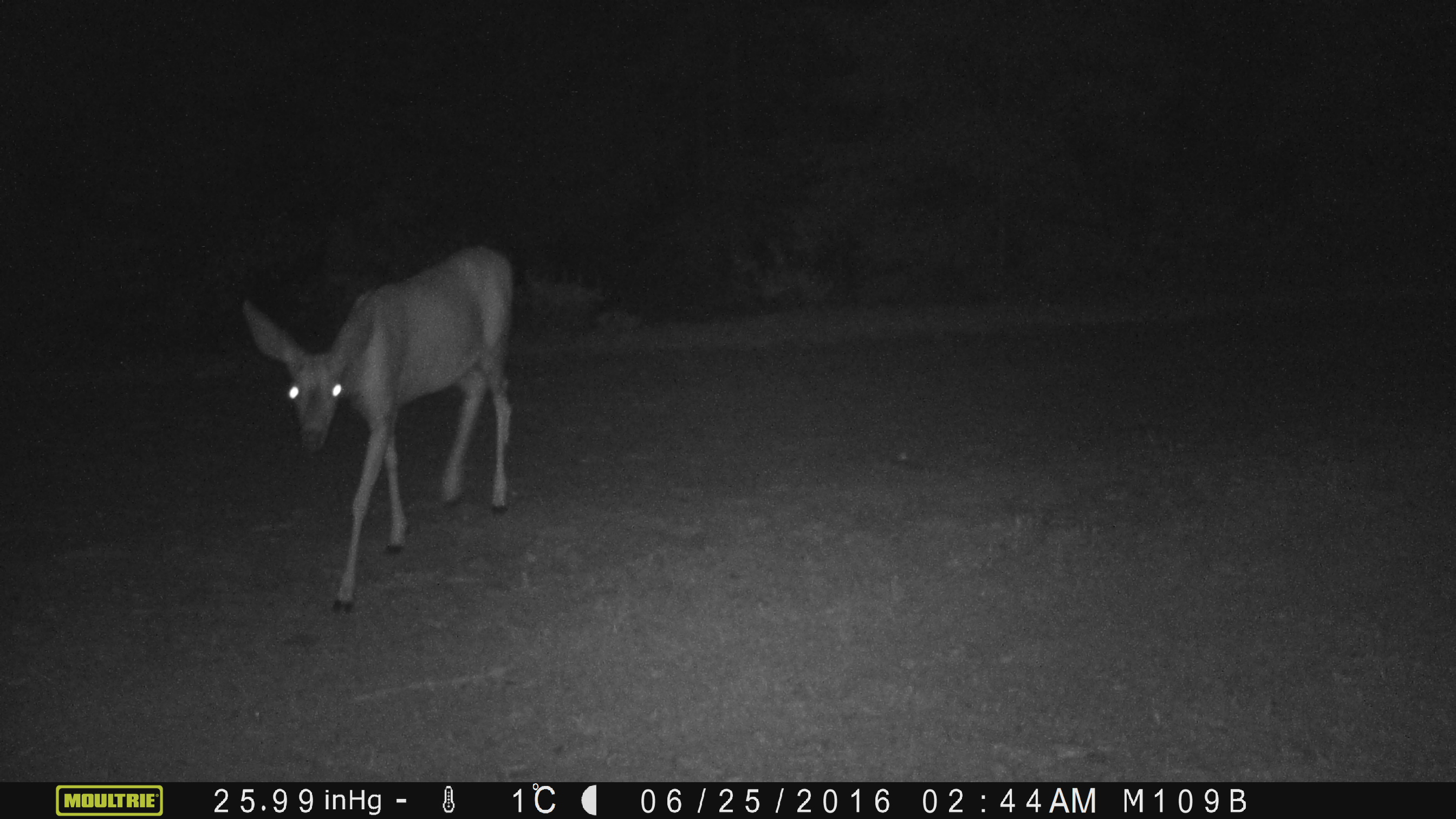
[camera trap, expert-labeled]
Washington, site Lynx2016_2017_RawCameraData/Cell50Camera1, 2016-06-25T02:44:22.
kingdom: Animalia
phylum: Chordata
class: Mammalia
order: Artiodactyla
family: Cervidae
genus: Odocoileus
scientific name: Odocoileus hemionus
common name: mule deer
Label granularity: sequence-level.